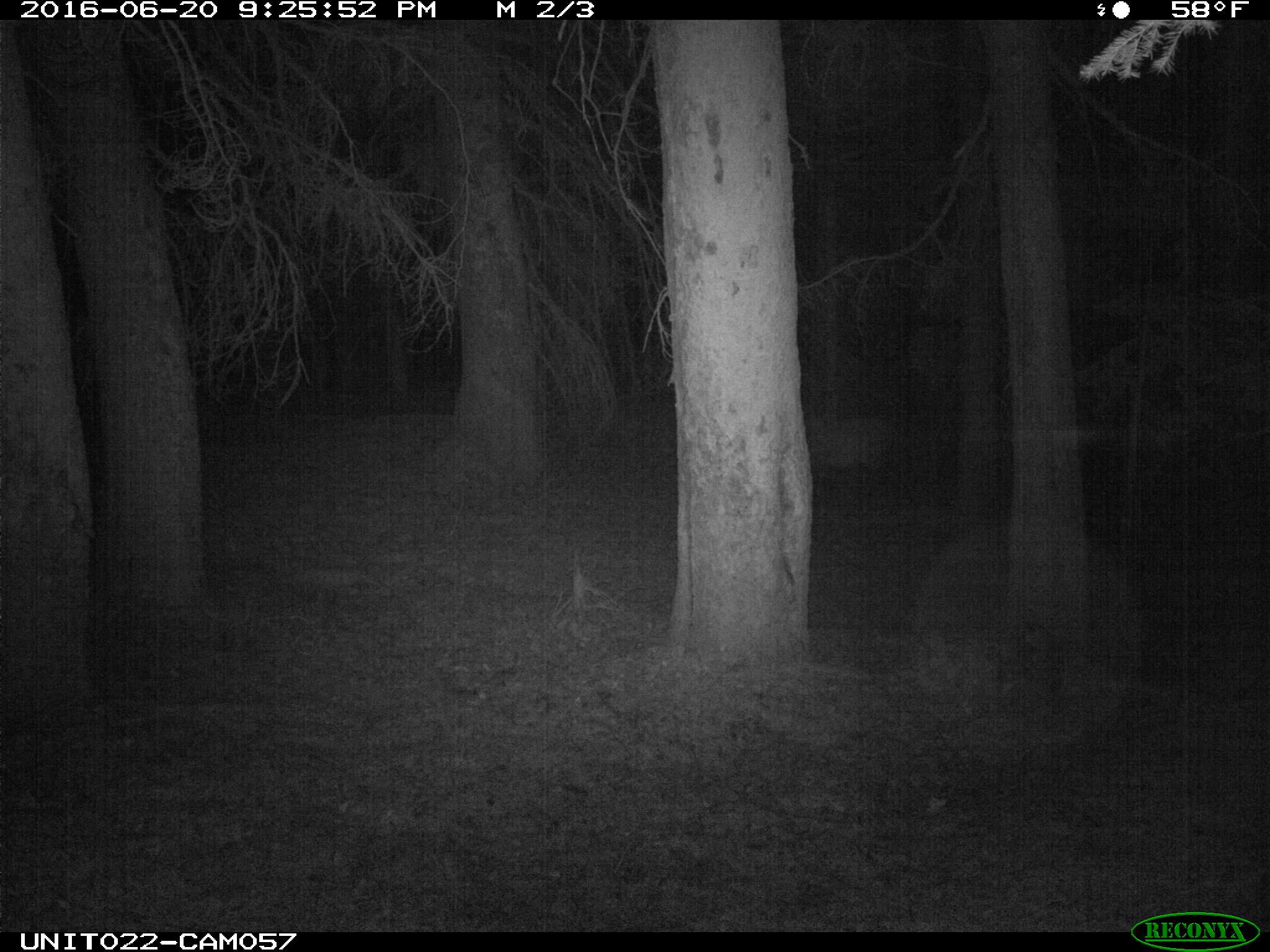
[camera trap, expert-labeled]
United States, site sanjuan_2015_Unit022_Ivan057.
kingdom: Animalia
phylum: Chordata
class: Mammalia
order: Artiodactyla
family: Cervidae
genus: Cervus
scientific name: Cervus elaphus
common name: red deer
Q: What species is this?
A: Cervus elaphus (red deer).